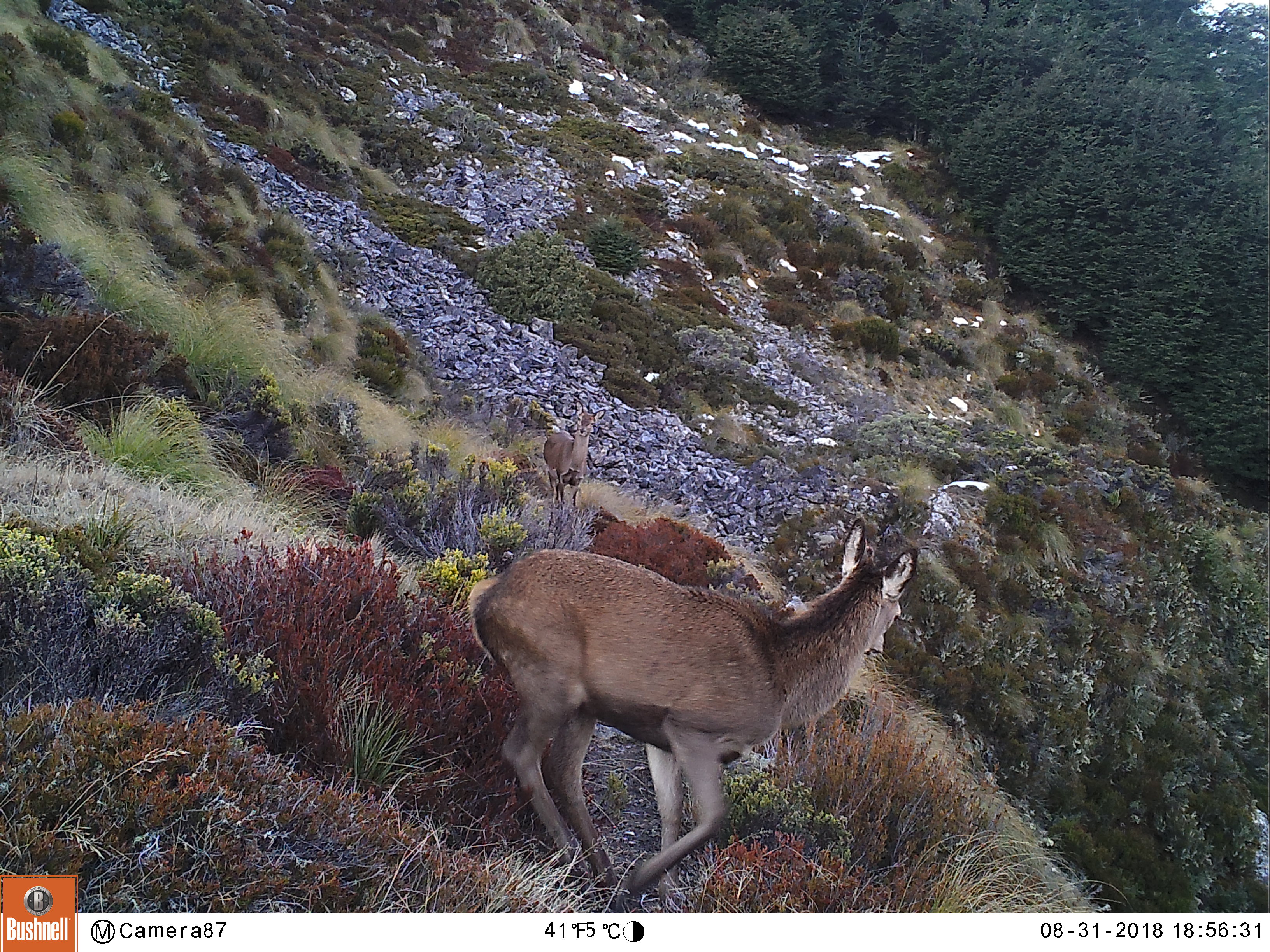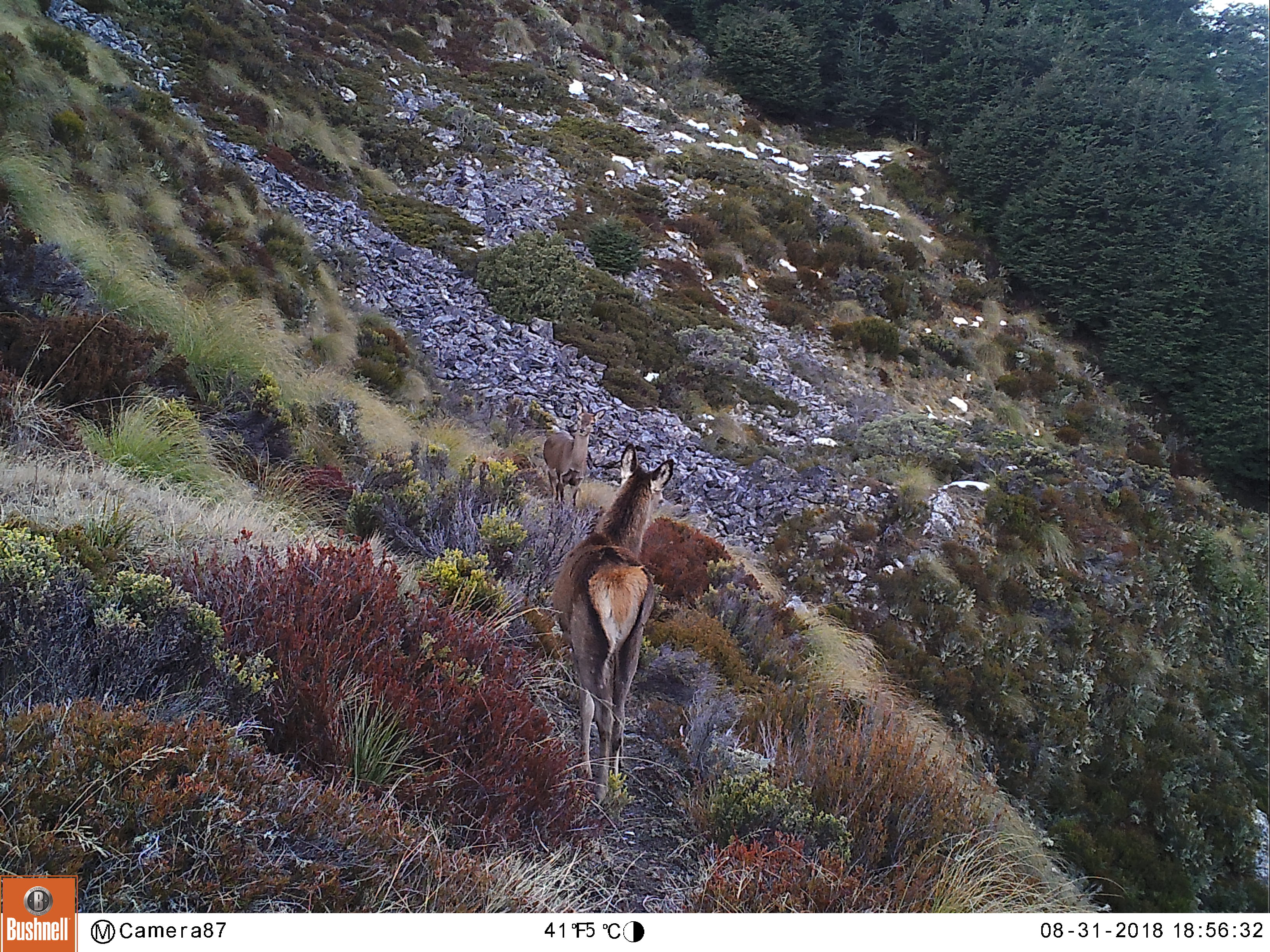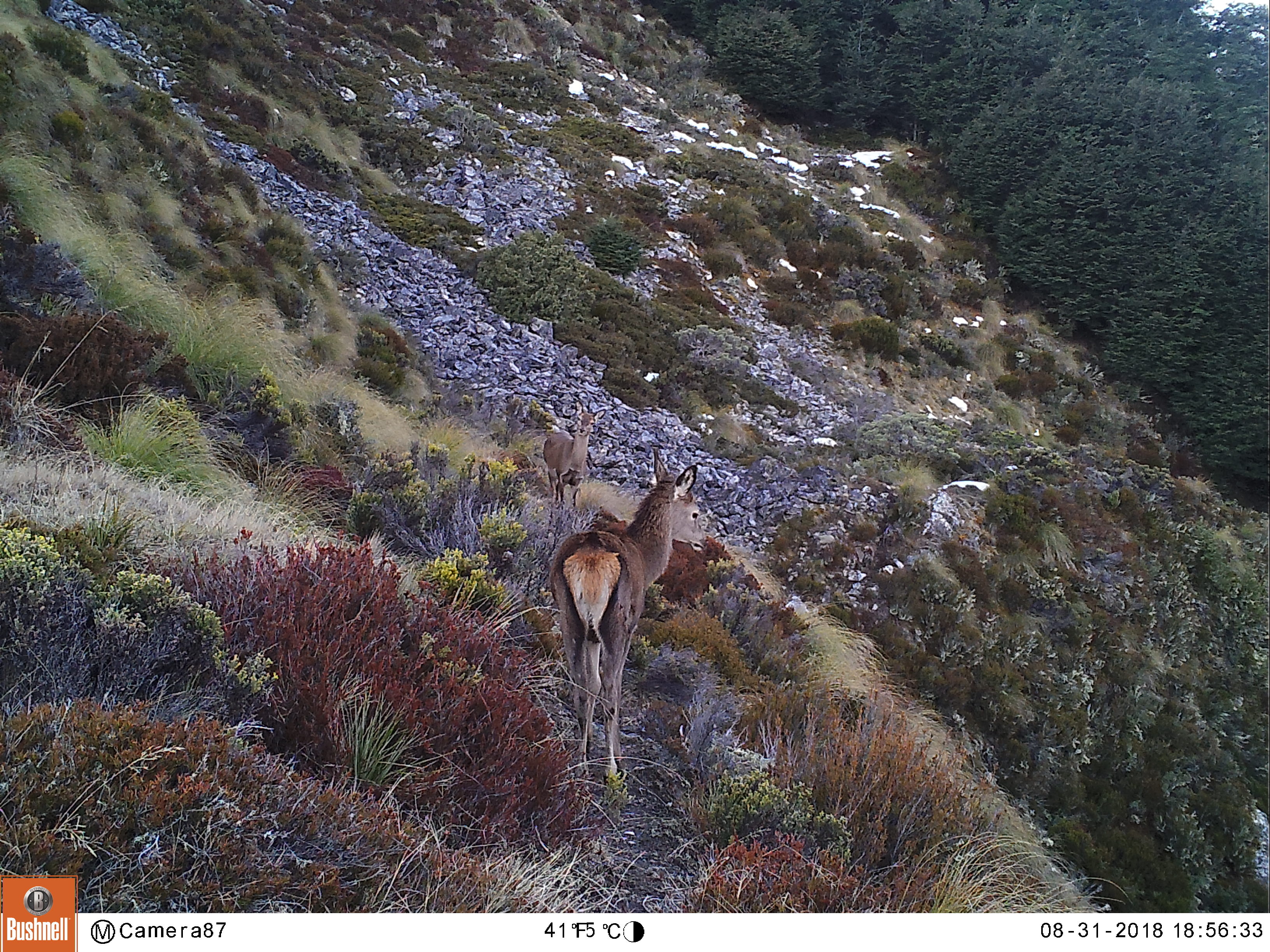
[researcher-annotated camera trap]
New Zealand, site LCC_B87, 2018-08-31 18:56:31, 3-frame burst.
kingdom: Animalia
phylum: Chordata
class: Mammalia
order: Artiodactyla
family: Cervidae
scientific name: Cervidae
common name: deer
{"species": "deer (Cervidae)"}